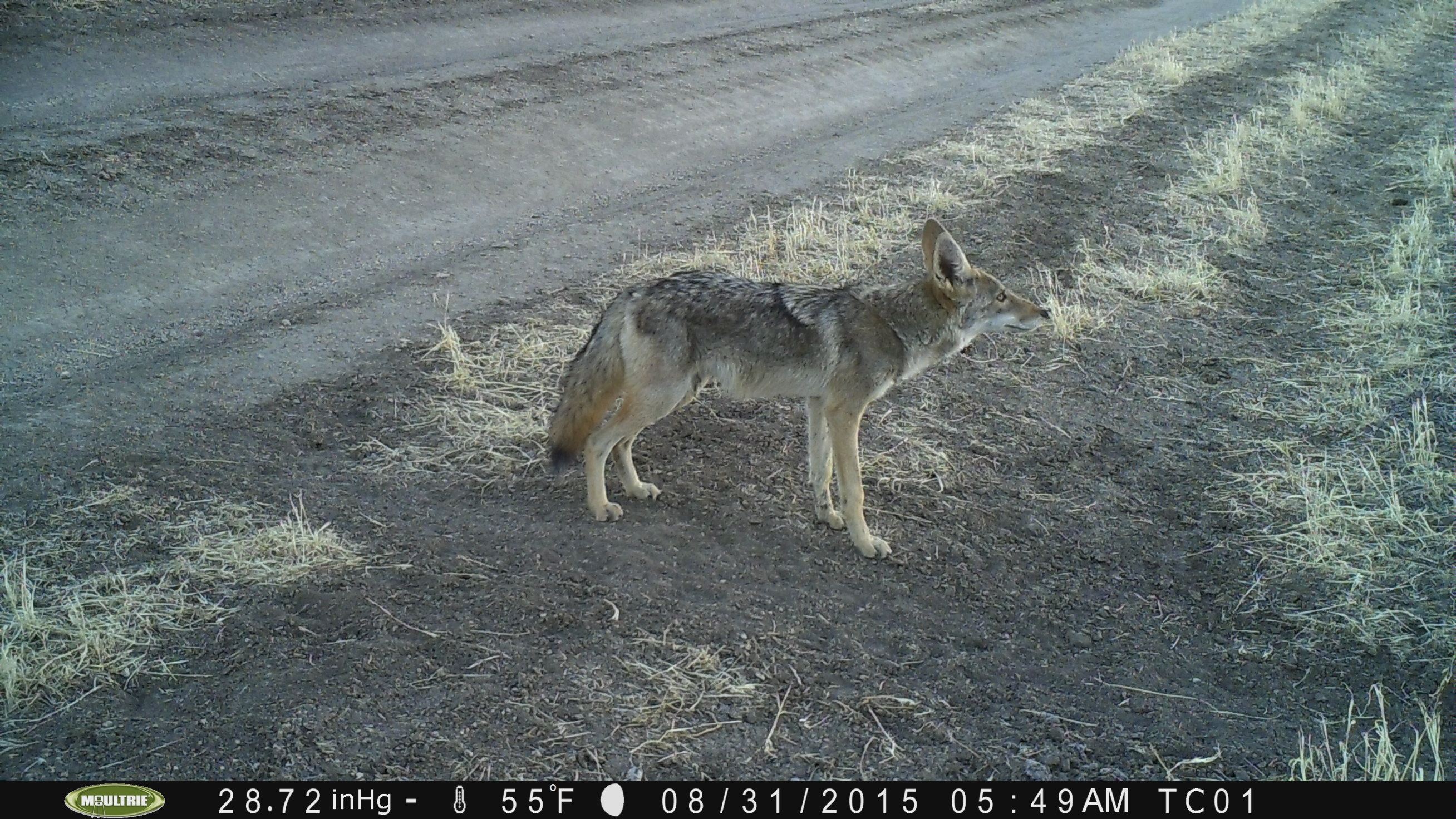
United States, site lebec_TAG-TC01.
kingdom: Animalia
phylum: Chordata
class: Mammalia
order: Carnivora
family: Canidae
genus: Canis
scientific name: Canis latrans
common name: coyote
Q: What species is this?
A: Canis latrans (coyote).